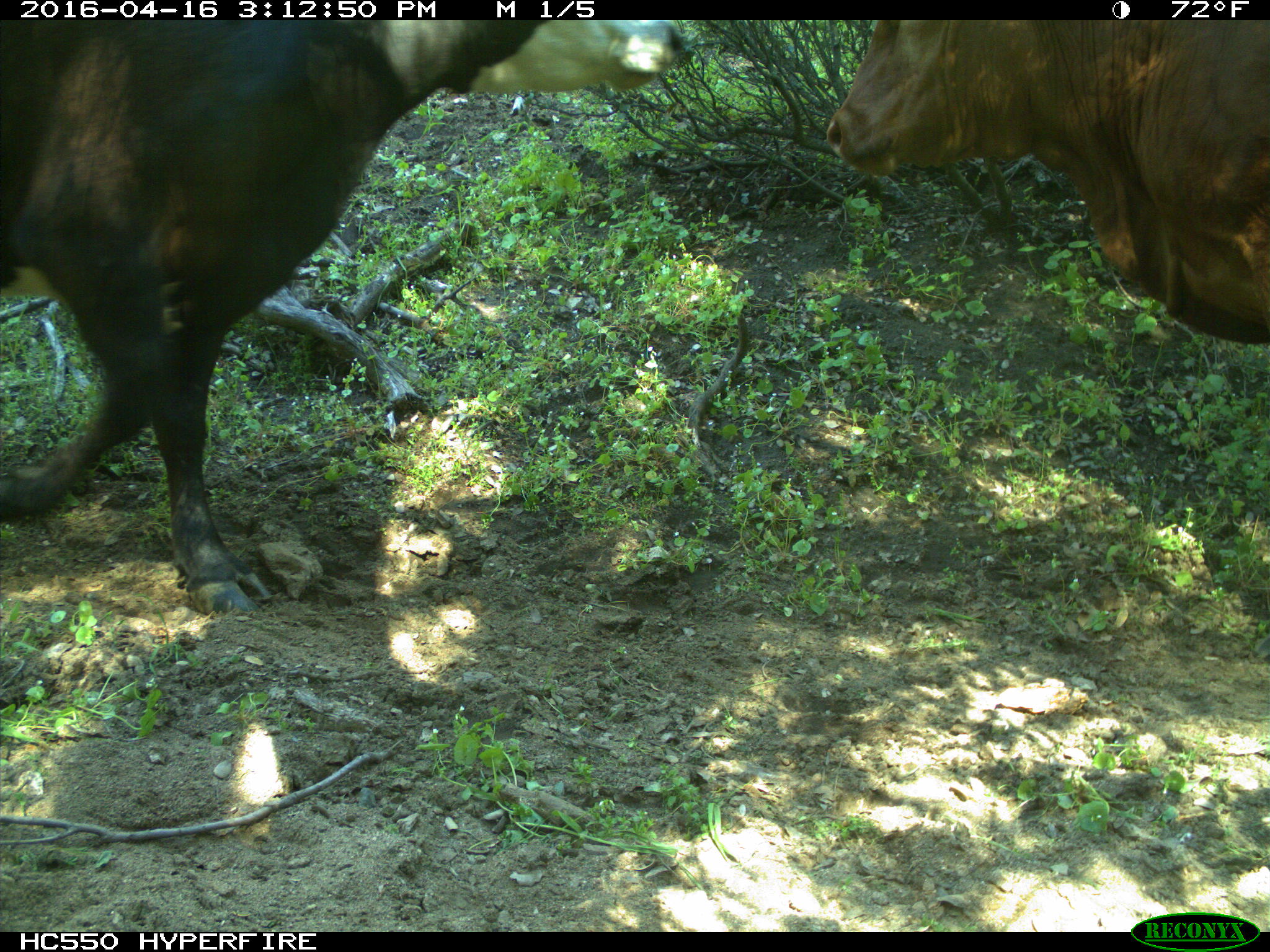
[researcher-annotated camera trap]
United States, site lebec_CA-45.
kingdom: Animalia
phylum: Chordata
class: Mammalia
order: Artiodactyla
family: Bovidae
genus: Bos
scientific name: Bos taurus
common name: domestic cow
Bos taurus (domestic cow).